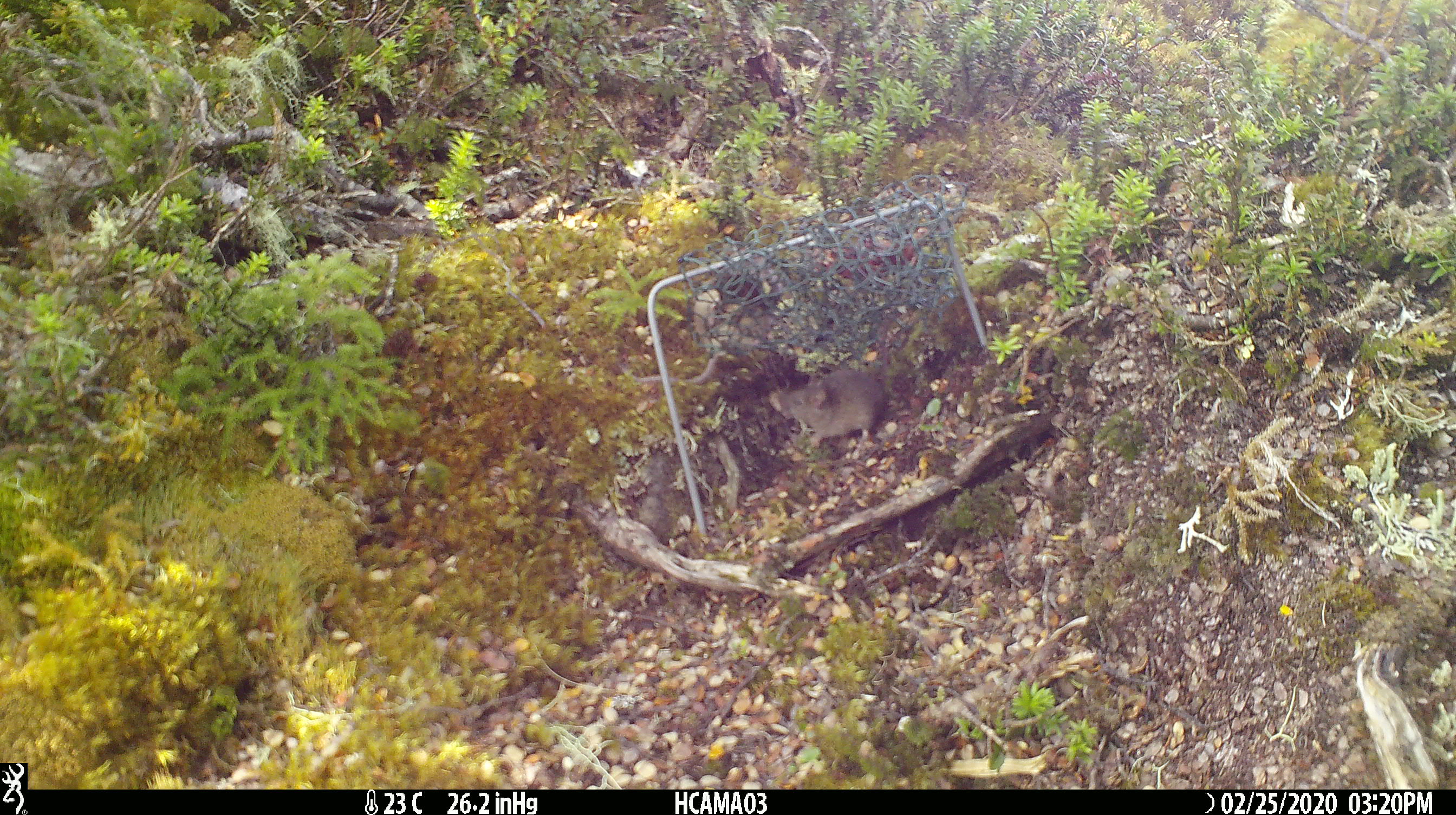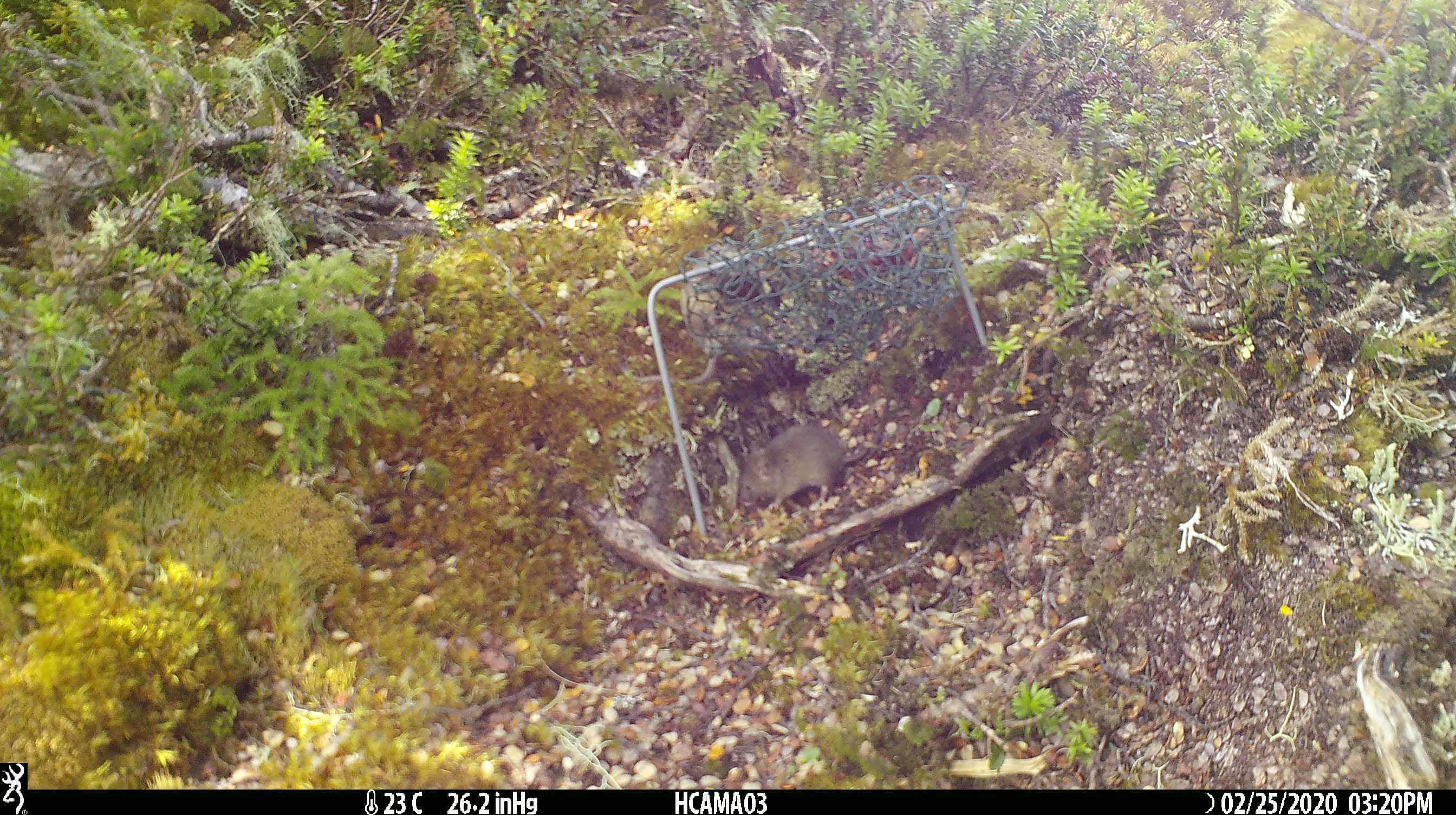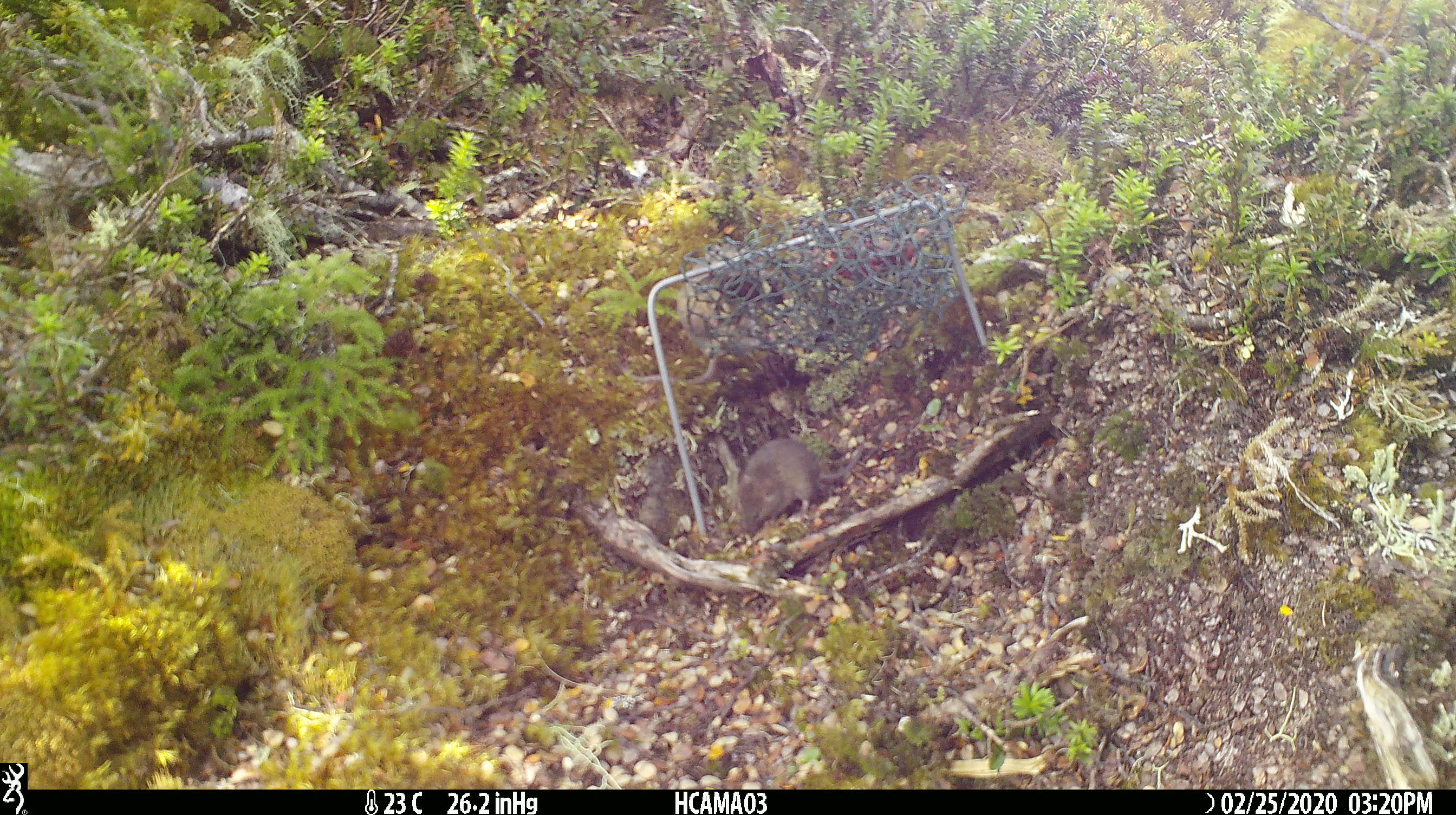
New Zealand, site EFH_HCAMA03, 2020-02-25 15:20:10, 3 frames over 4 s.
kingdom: Animalia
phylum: Chordata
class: Mammalia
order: Rodentia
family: Muridae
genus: Mus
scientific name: Mus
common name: mouse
Mouse (Mus).